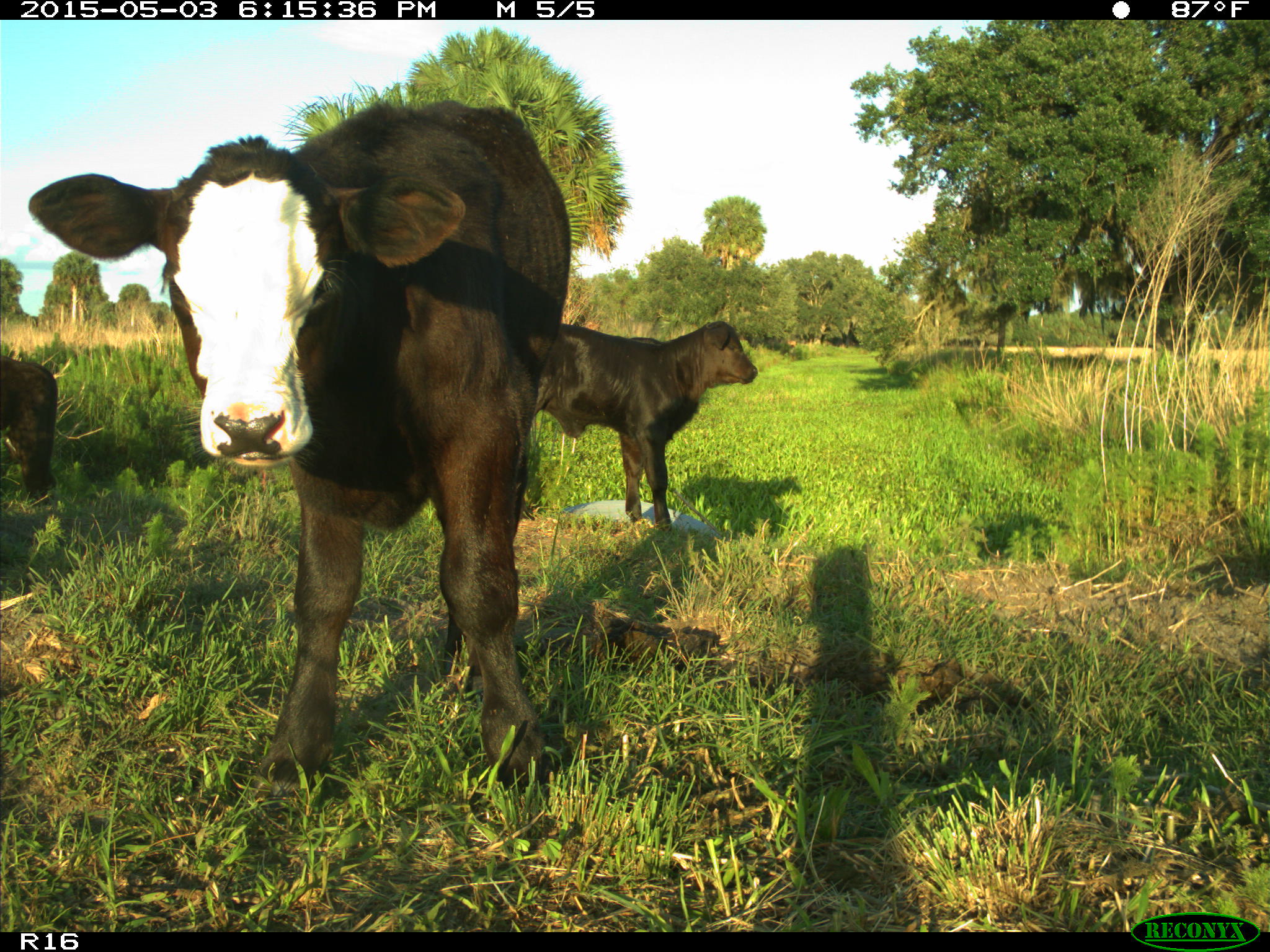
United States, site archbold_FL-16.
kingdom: Animalia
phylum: Chordata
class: Mammalia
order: Artiodactyla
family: Bovidae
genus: Bos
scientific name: Bos taurus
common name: domestic cow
Bos taurus (domestic cow).